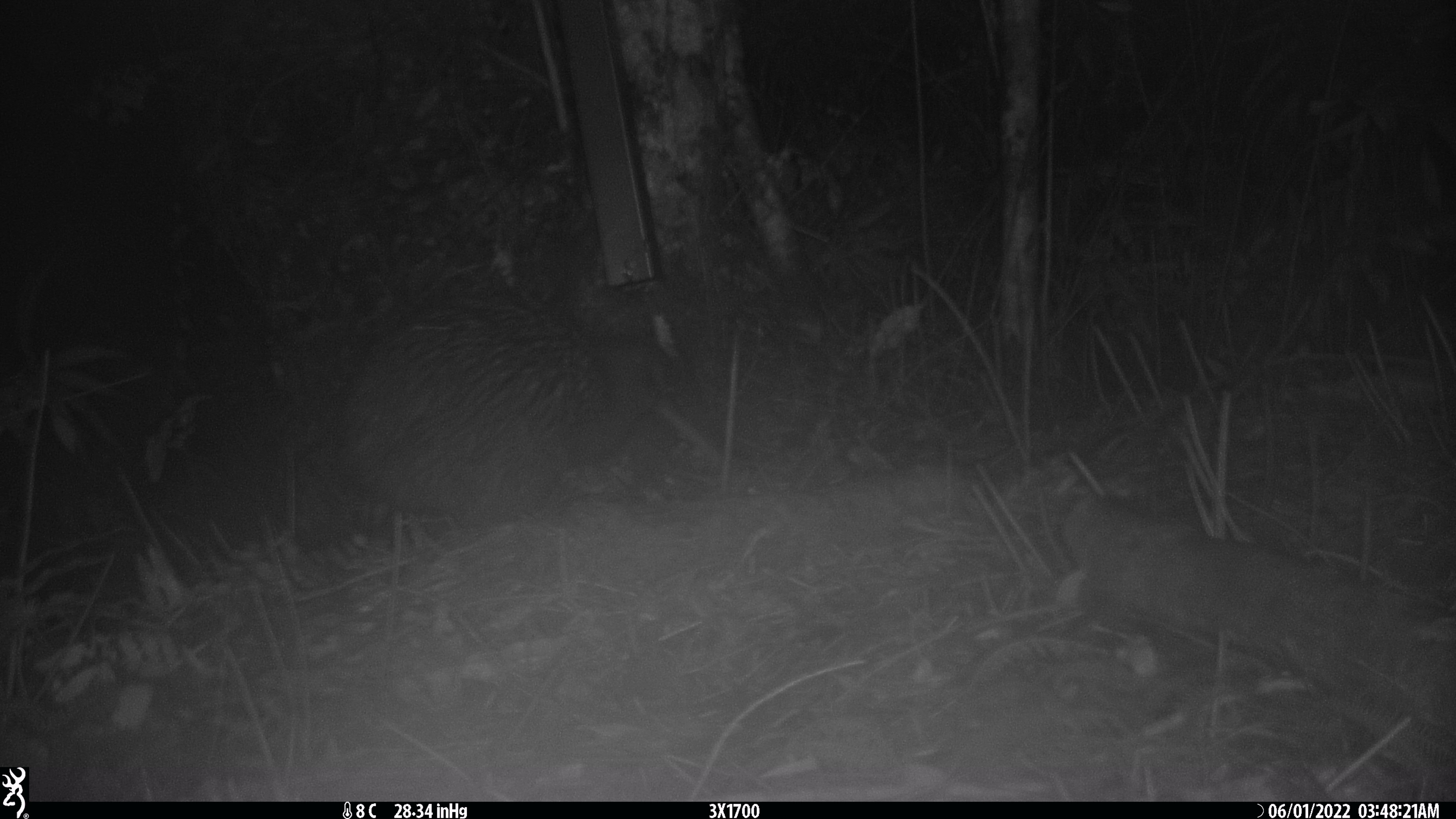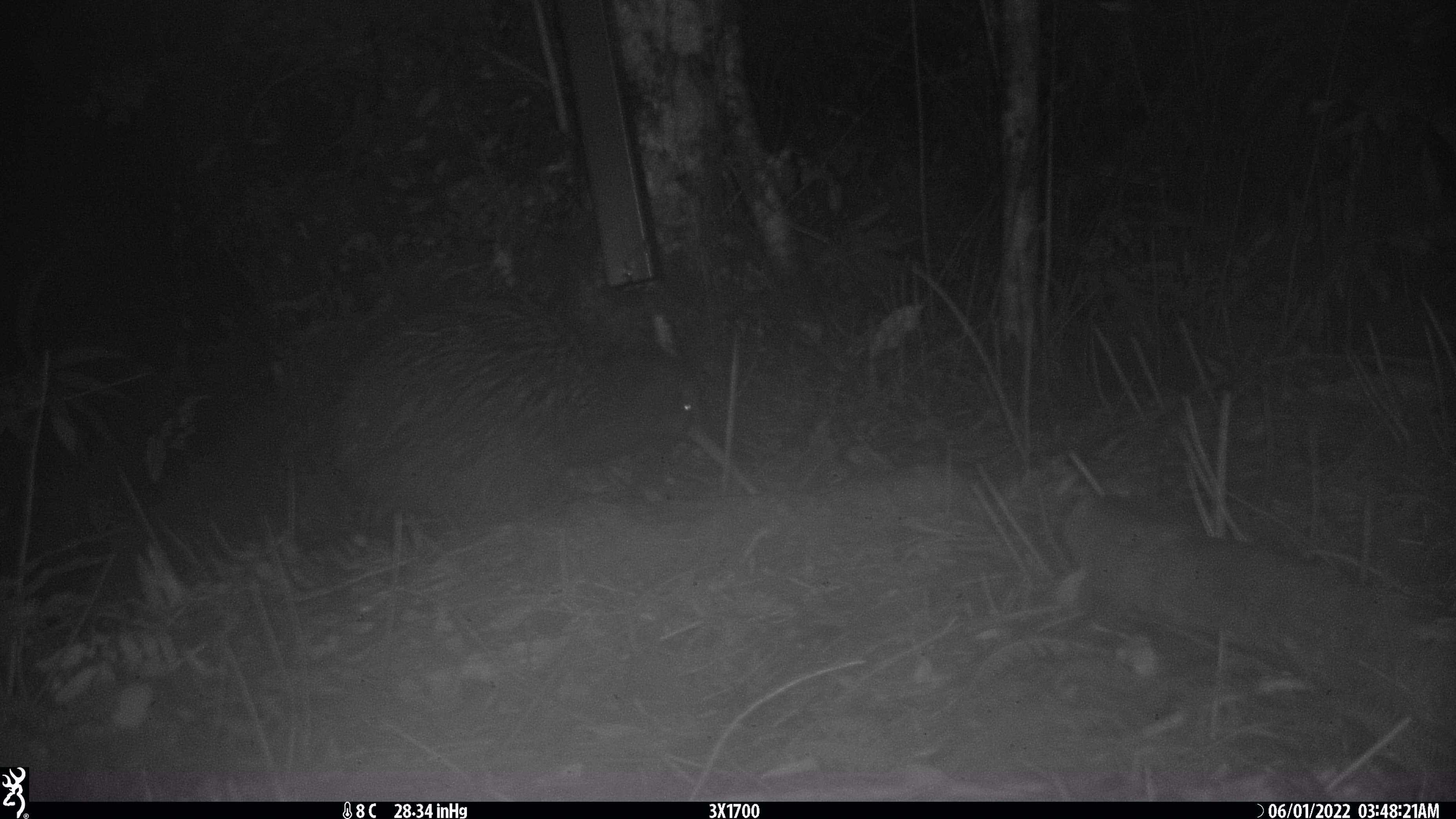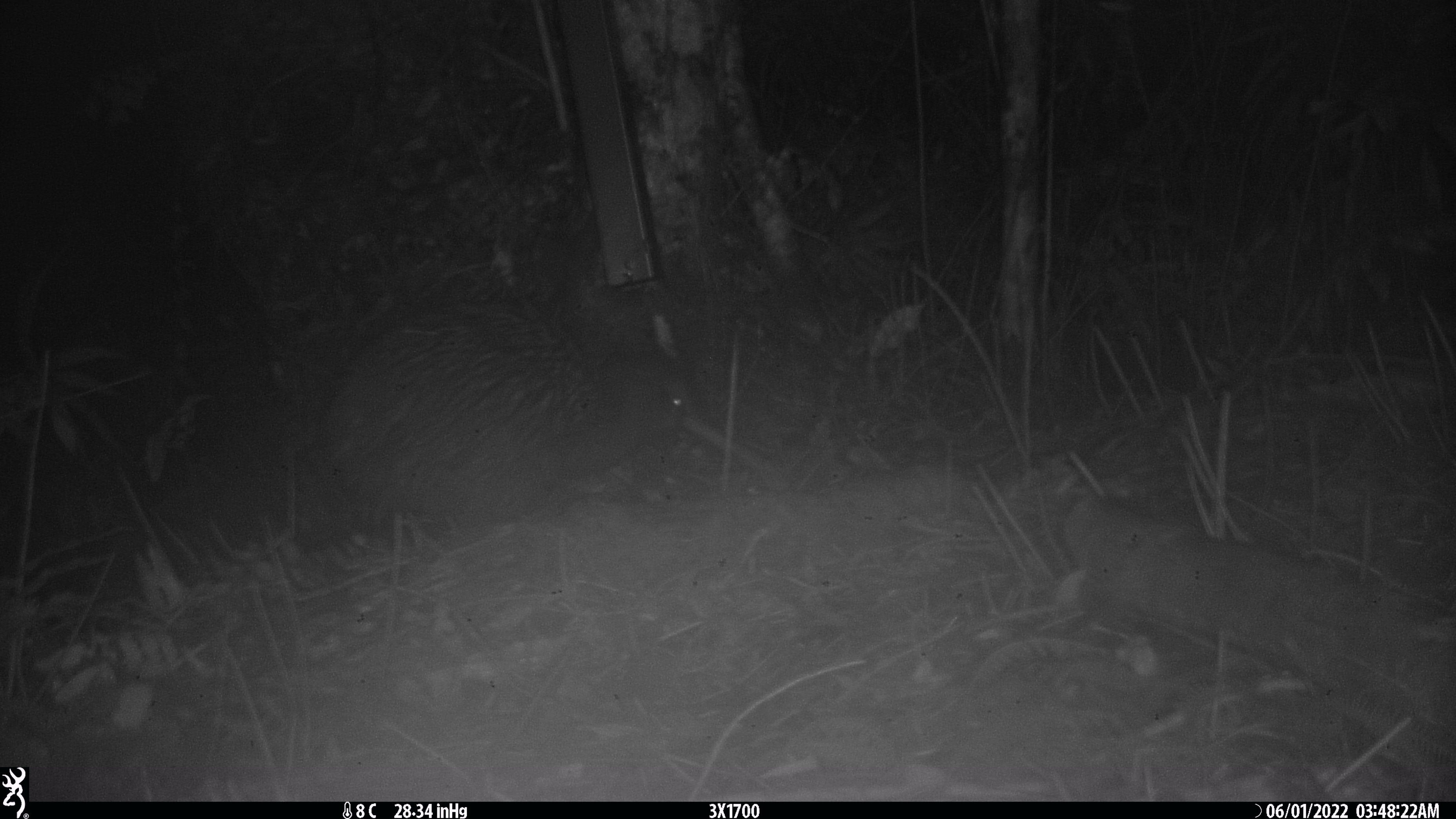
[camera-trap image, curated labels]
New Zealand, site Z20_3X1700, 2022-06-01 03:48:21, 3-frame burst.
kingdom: Animalia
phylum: Chordata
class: Aves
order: Apterygiformes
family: Apterygidae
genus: Apteryx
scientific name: Apteryx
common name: kiwi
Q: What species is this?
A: Kiwi (Apteryx).